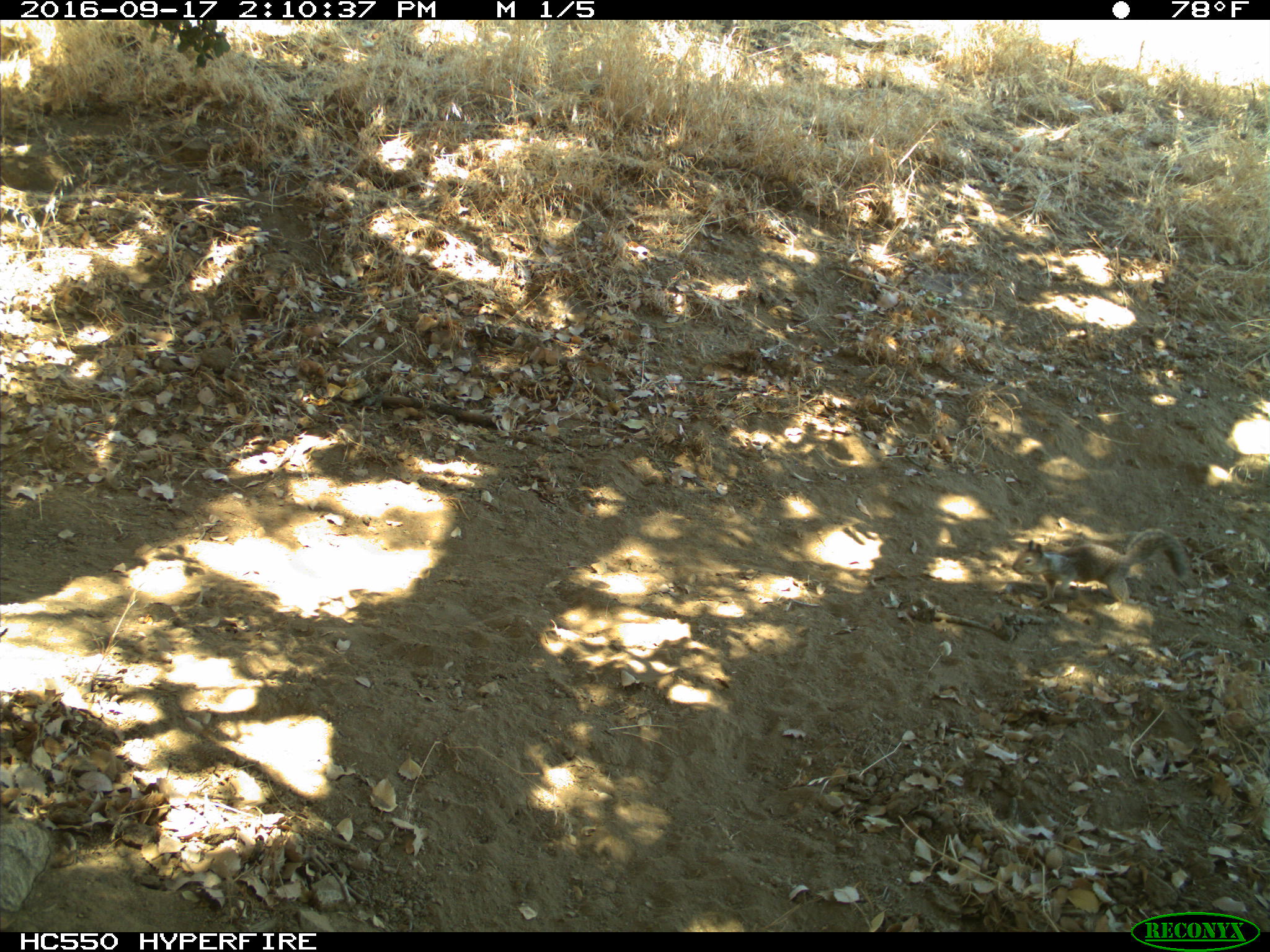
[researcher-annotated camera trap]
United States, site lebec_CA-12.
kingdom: Animalia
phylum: Chordata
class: Mammalia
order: Rodentia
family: Sciuridae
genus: Otospermophilus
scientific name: Otospermophilus beecheyi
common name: california ground squirrel